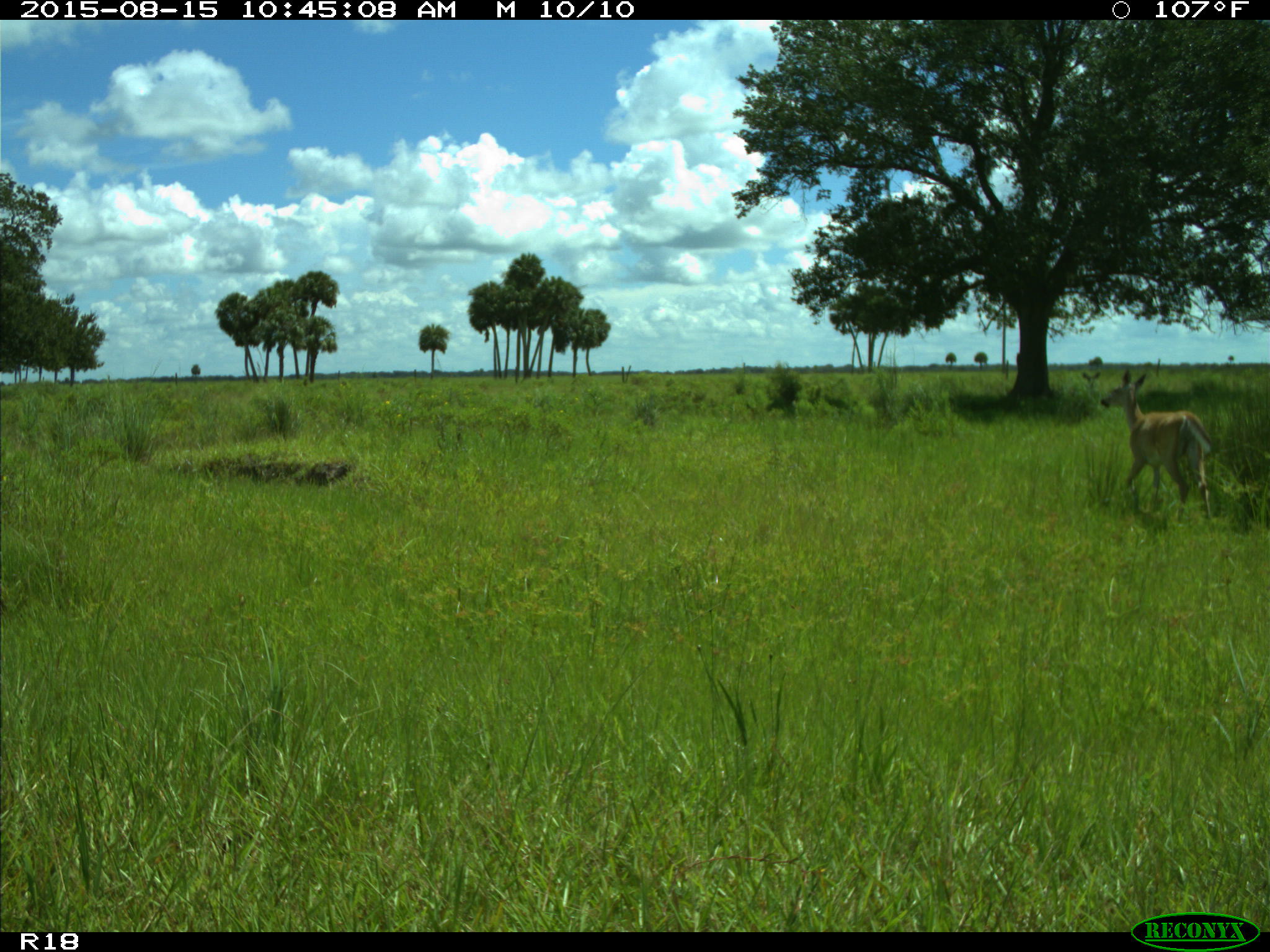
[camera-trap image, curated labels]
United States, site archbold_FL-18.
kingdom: Animalia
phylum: Chordata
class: Mammalia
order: Artiodactyla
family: Cervidae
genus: Odocoileus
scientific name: Odocoileus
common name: deer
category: unidentified deer